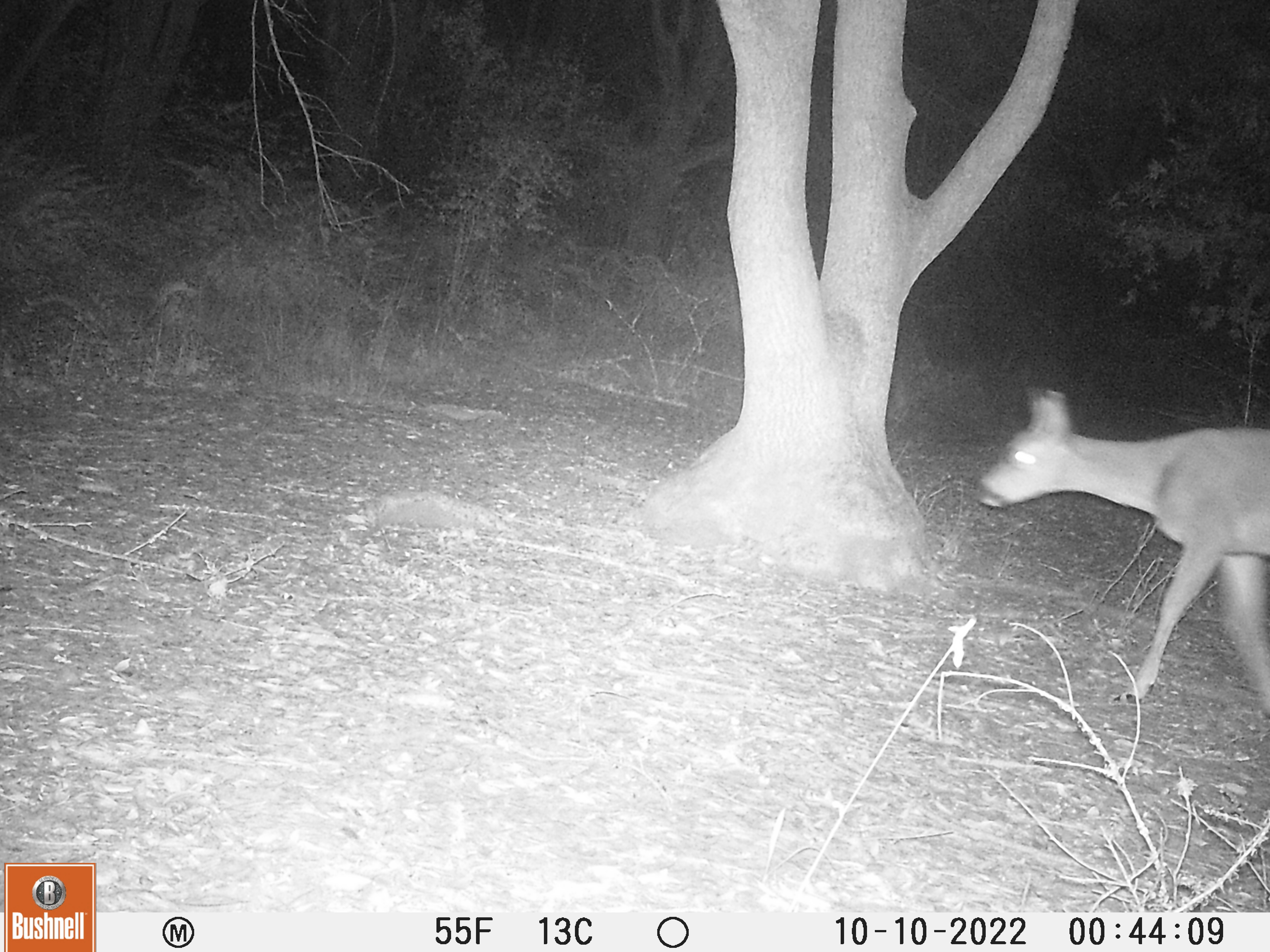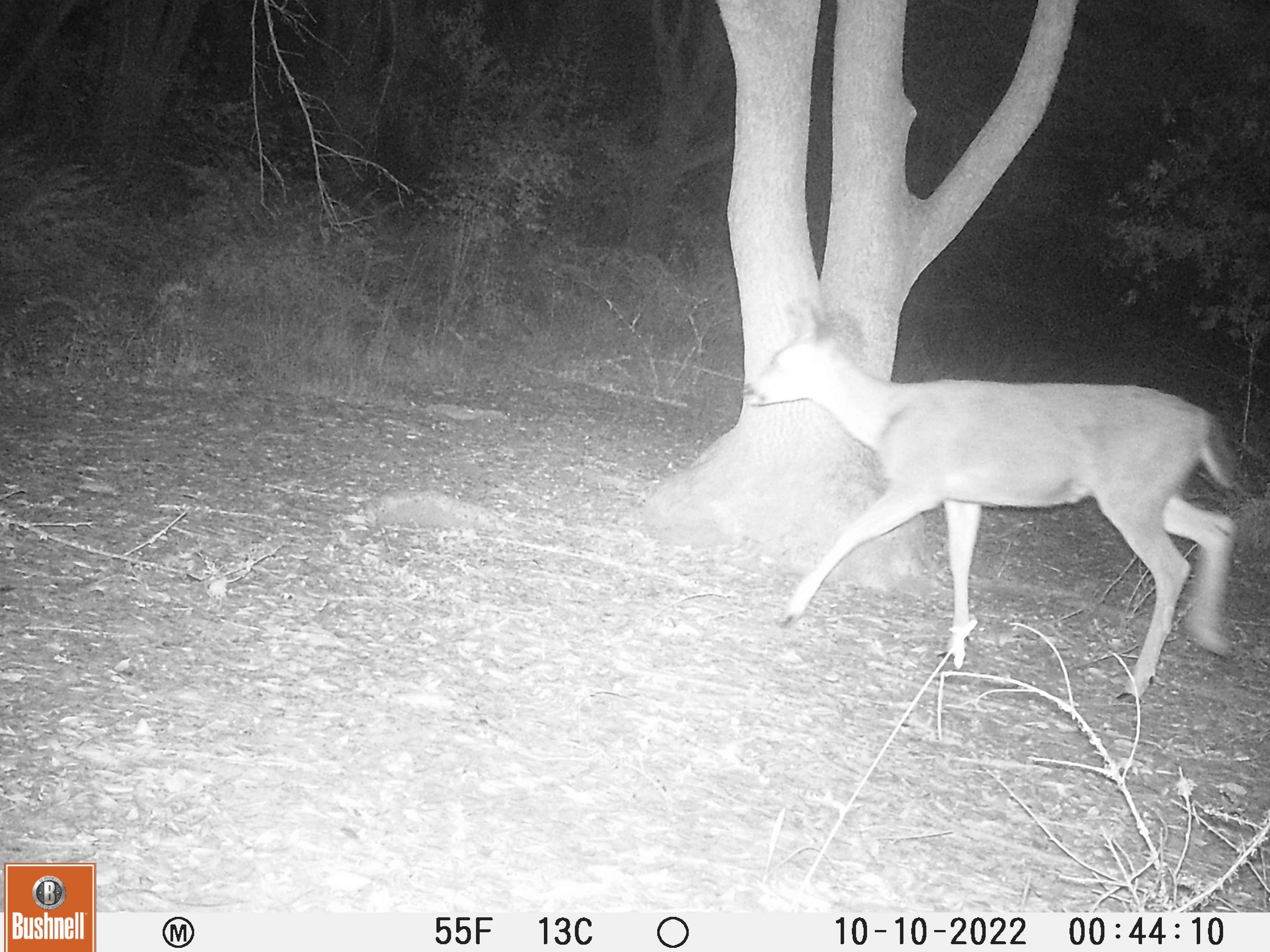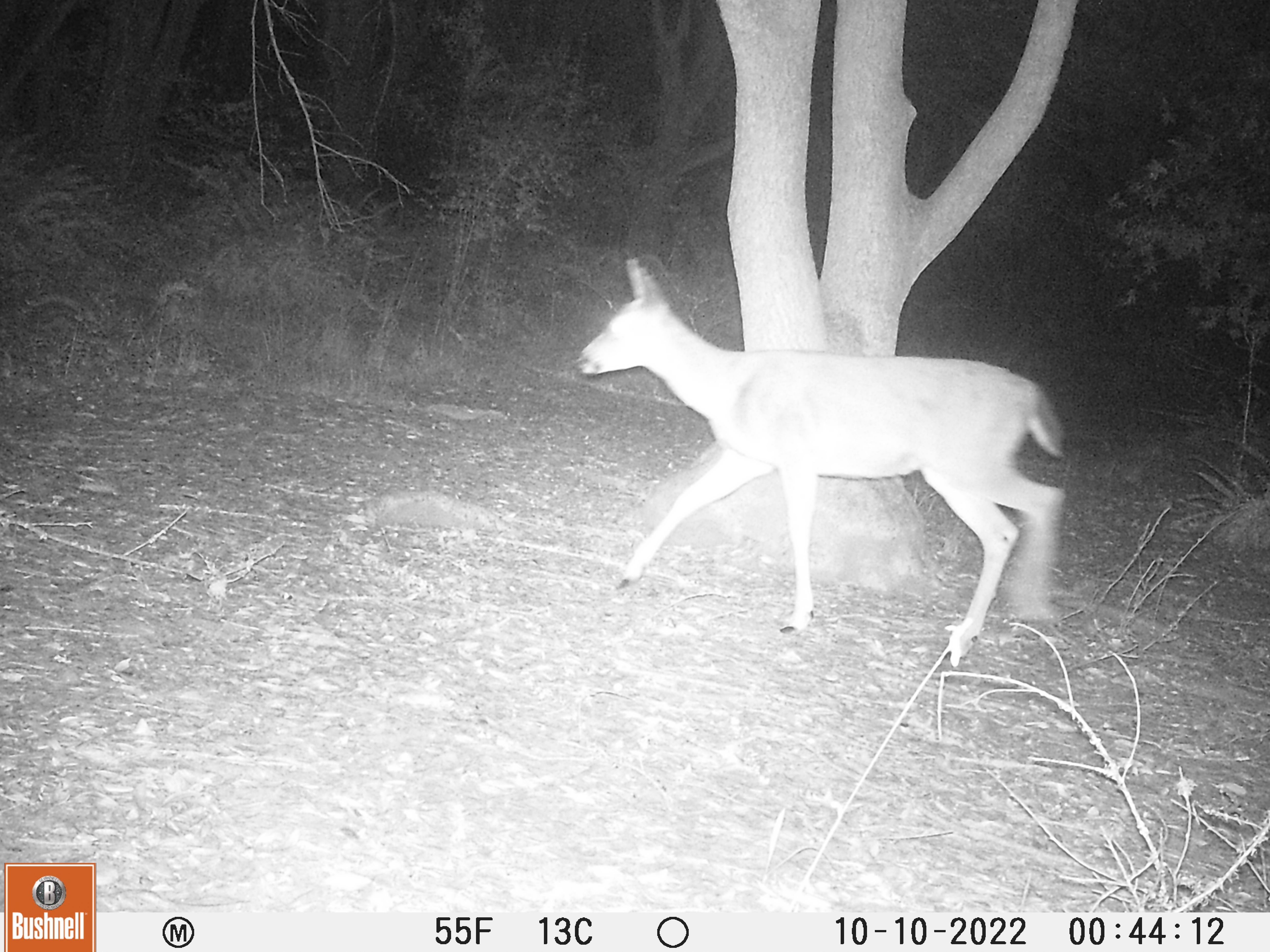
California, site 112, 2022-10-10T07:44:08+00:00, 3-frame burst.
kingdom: Animalia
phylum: Chordata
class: Mammalia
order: Artiodactyla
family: Cervidae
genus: Odocoileus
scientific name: Odocoileus hemionus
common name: mule deer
Mule deer (Odocoileus hemionus).